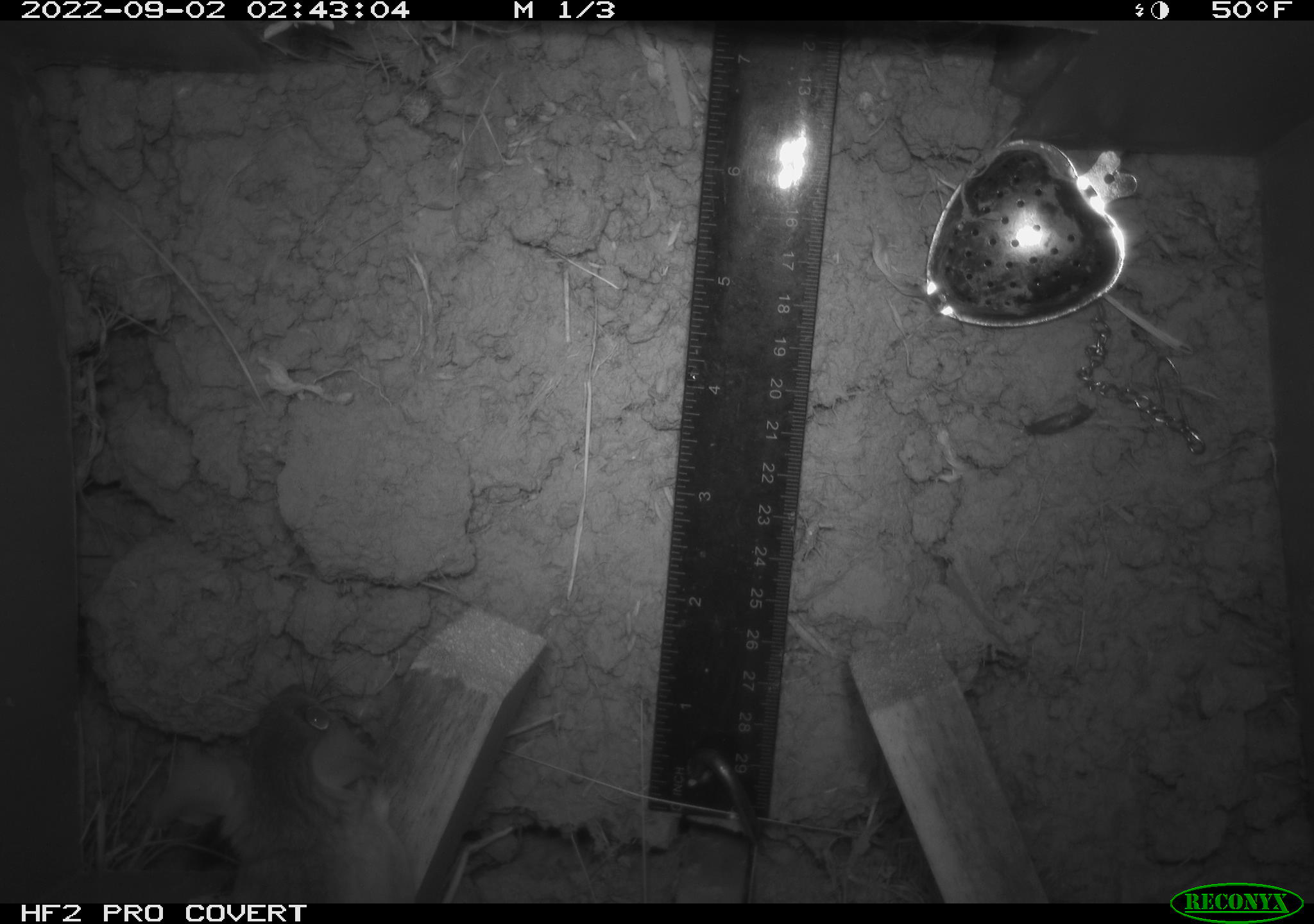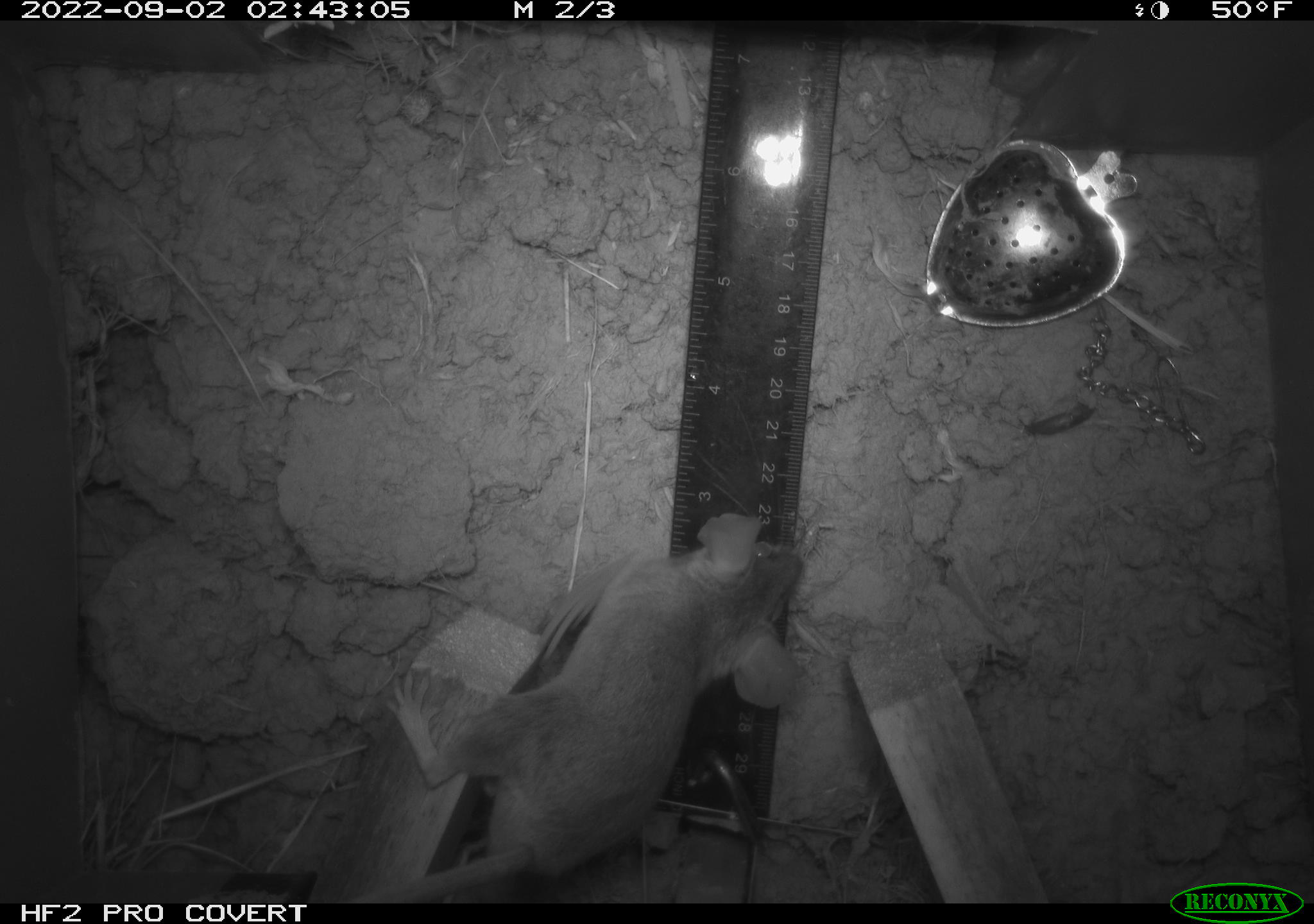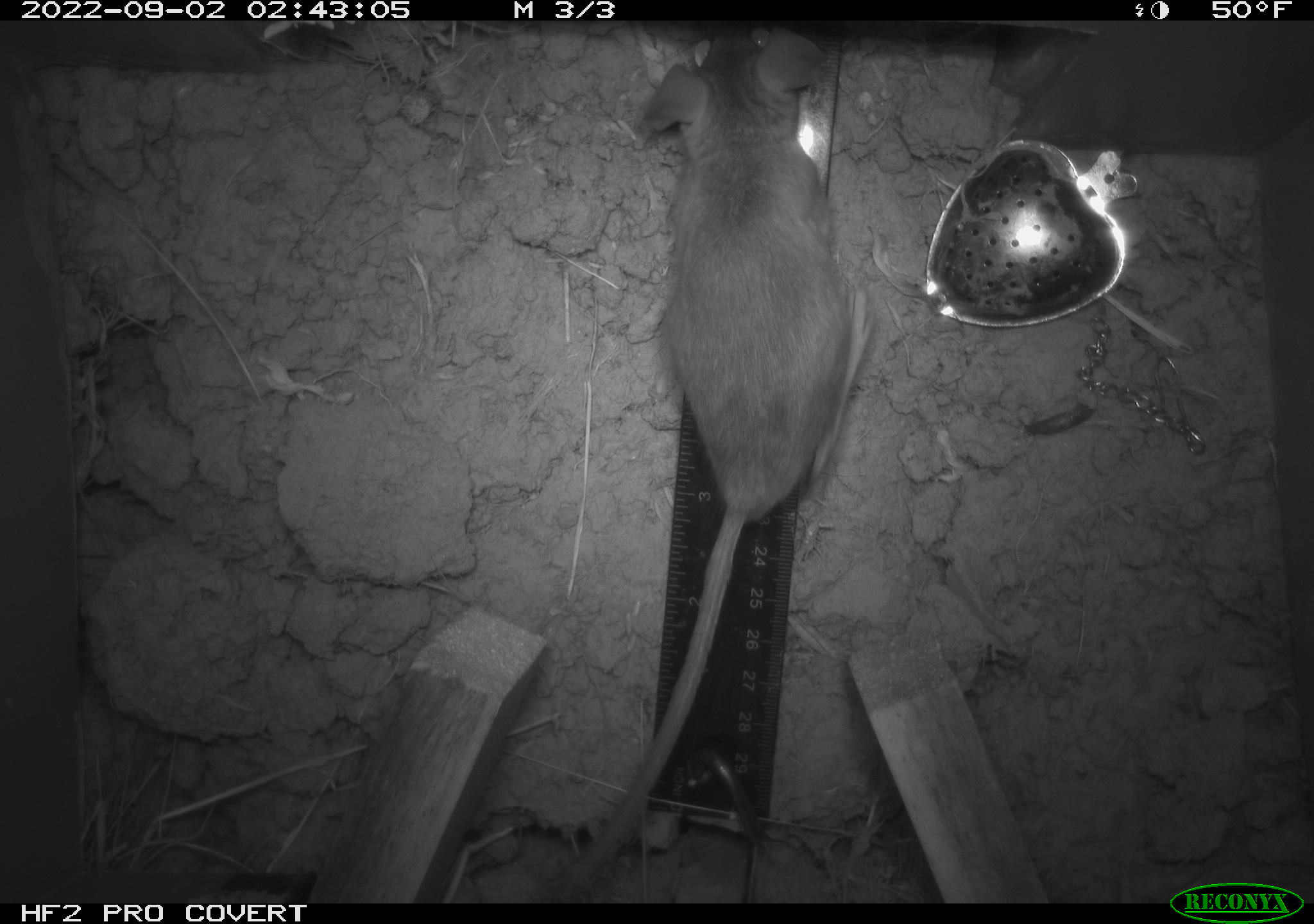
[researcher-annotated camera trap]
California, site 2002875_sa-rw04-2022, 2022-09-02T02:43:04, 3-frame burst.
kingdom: Animalia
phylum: Chordata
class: Mammalia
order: Rodentia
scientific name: Rodentia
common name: mouse species